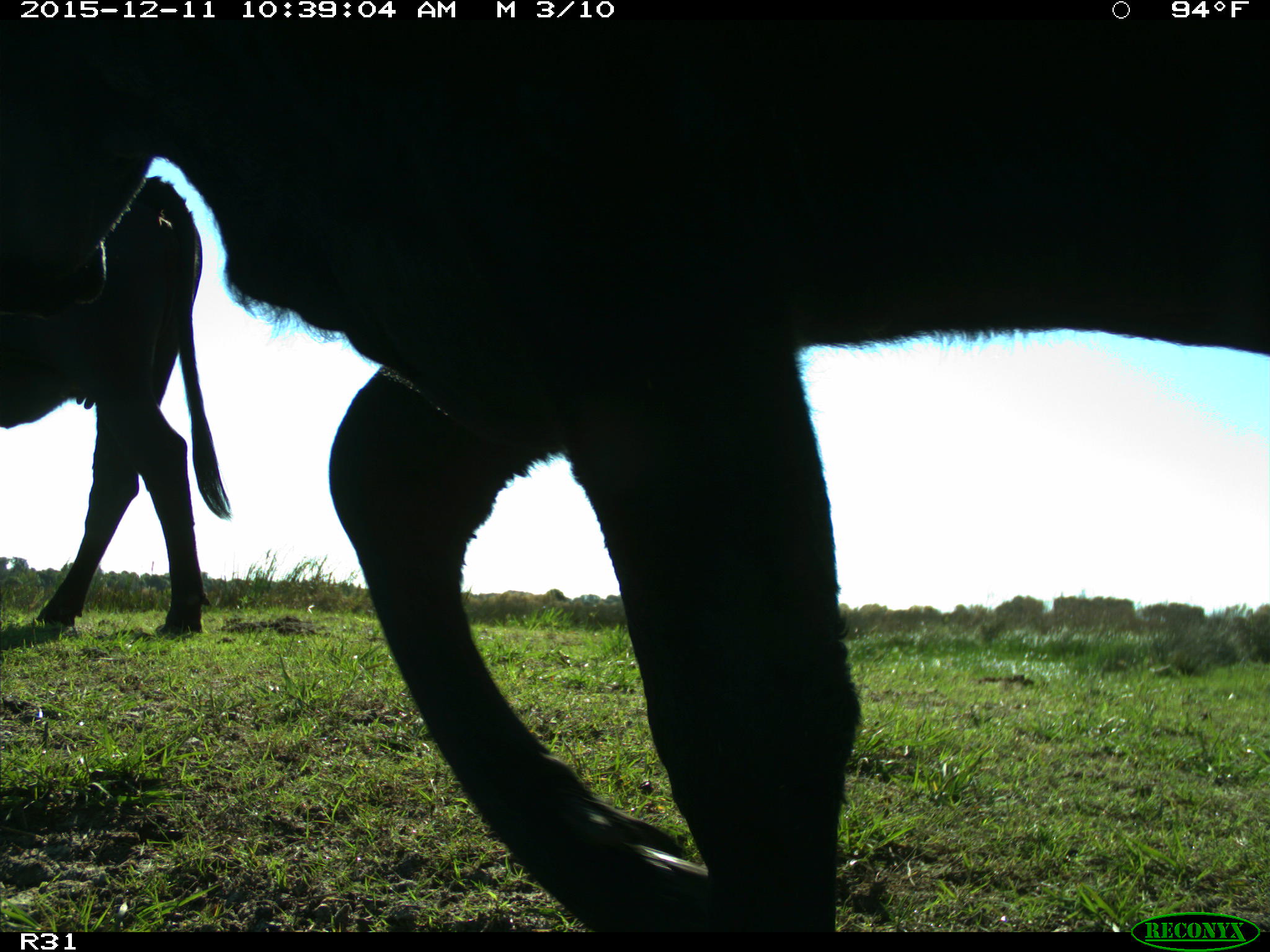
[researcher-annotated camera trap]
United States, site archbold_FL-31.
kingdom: Animalia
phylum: Chordata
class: Mammalia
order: Artiodactyla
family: Bovidae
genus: Bos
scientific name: Bos taurus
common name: domestic cow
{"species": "Bos taurus (domestic cow)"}